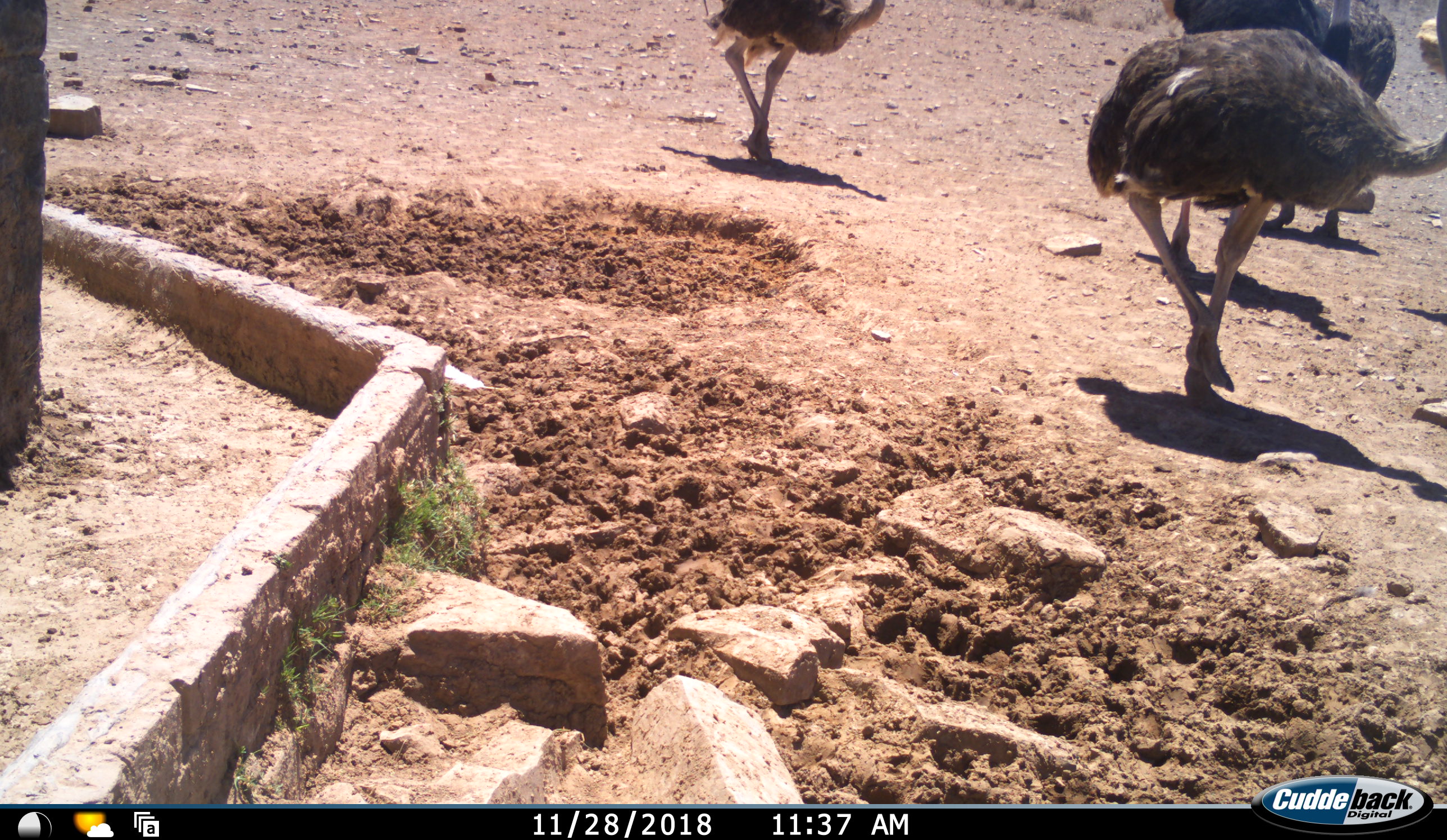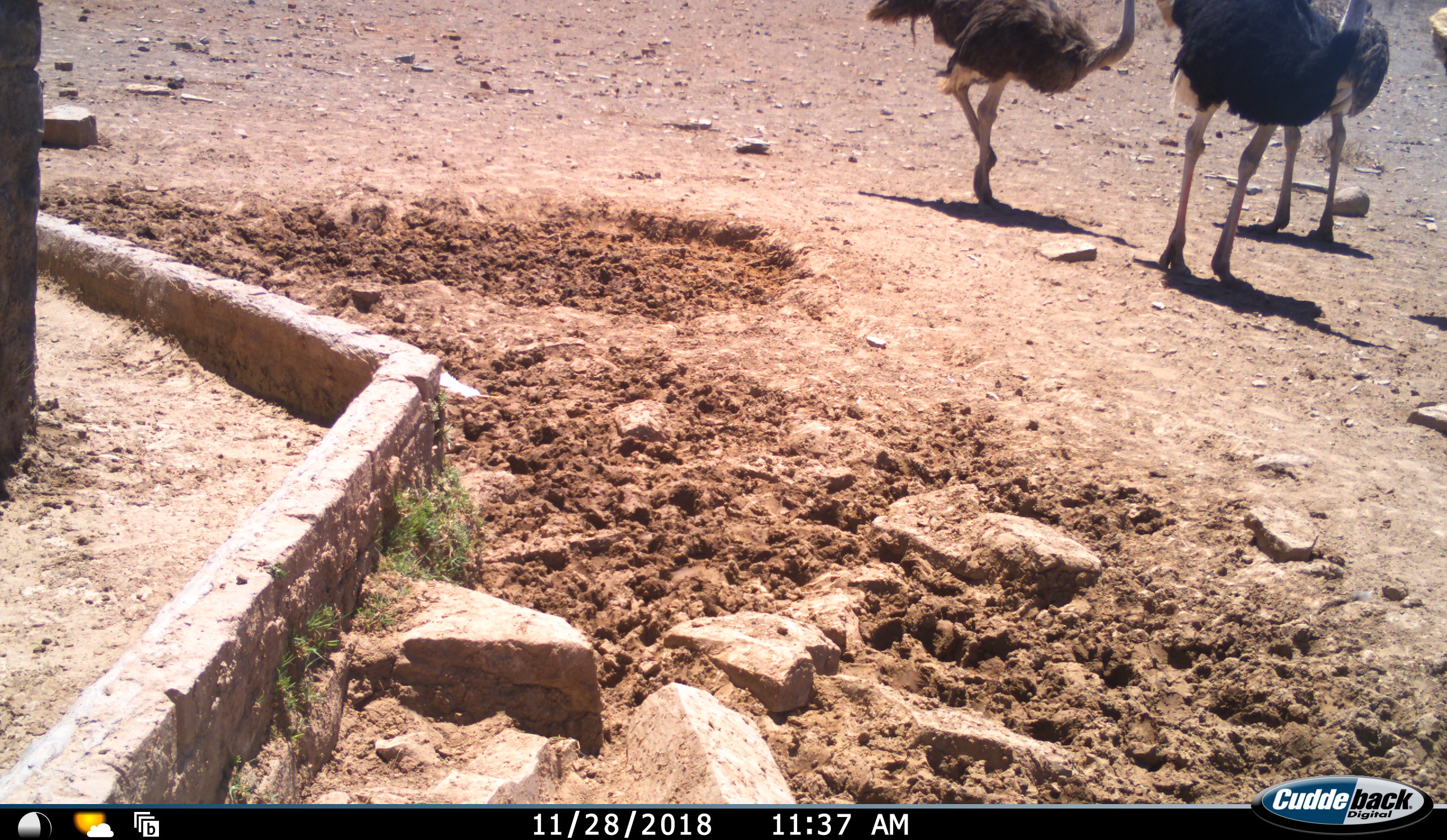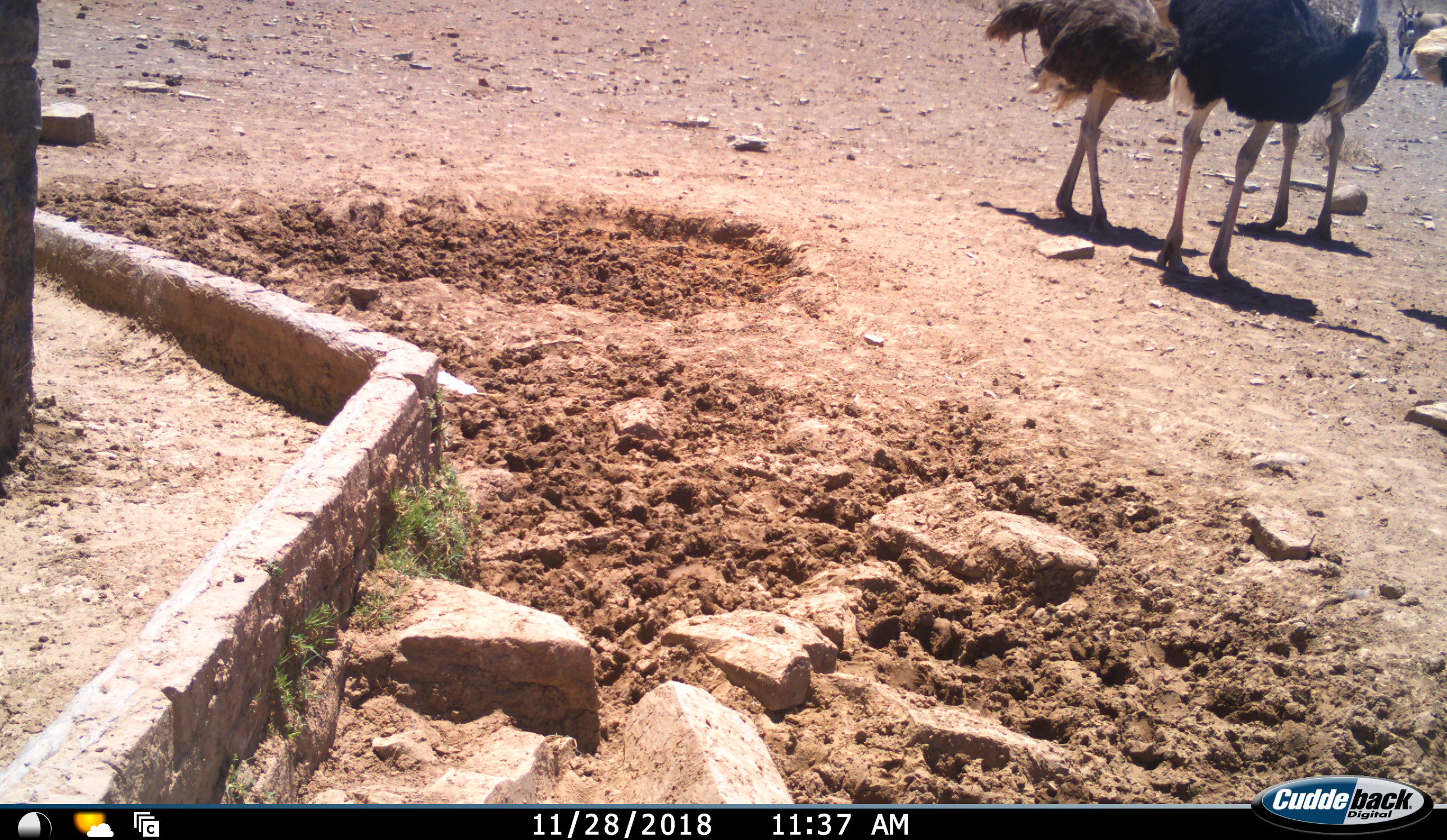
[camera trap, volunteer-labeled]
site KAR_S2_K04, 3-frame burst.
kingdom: Animalia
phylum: Chordata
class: Aves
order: Struthioniformes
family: Struthionidae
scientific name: Struthionidae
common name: ostrich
Ostrich (Struthionidae), count 4. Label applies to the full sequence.